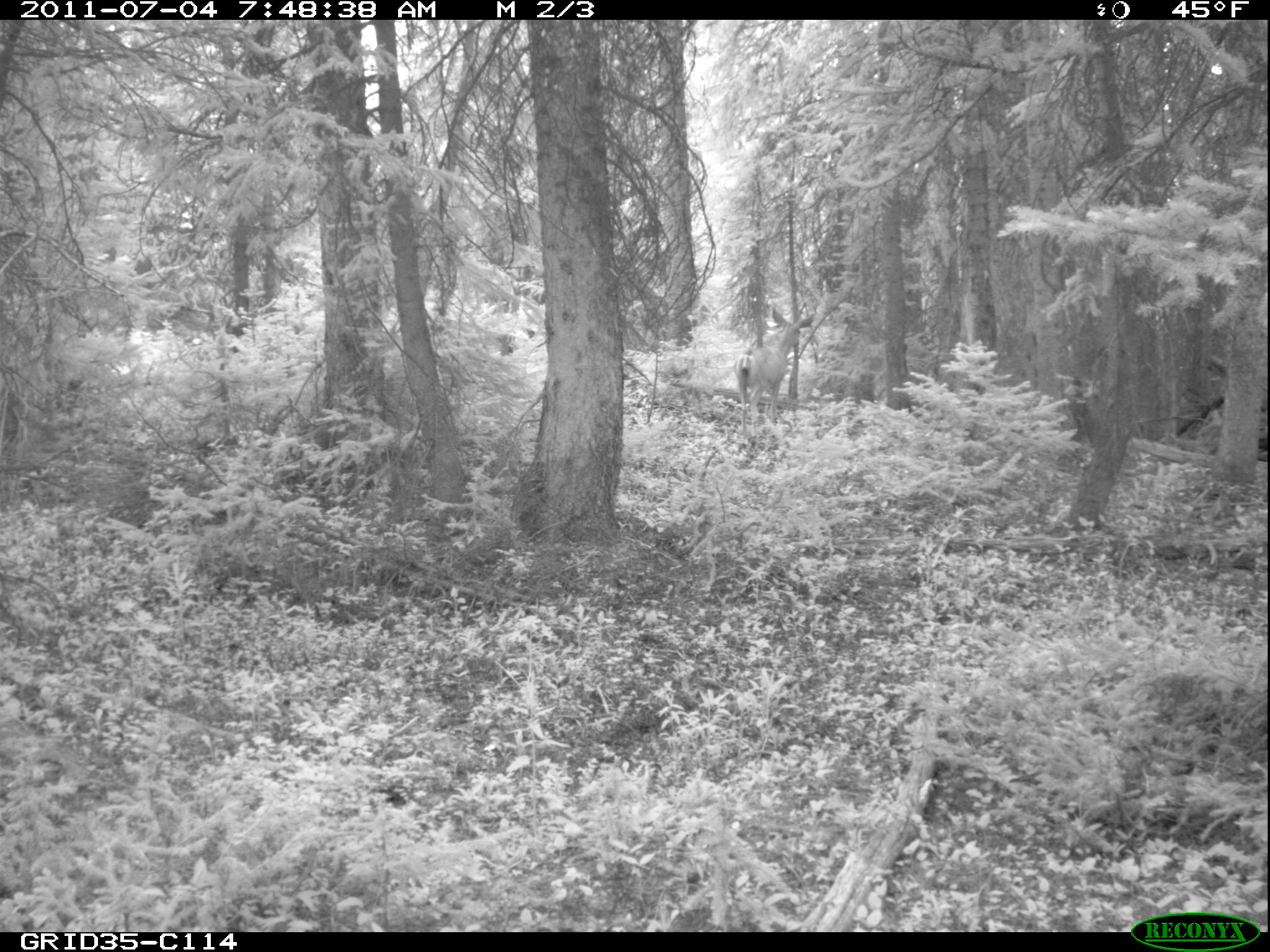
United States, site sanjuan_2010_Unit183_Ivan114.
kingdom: Animalia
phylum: Chordata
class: Mammalia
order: Artiodactyla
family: Cervidae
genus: Odocoileus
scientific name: Odocoileus hemionus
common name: mule deer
Odocoileus hemionus (mule deer).